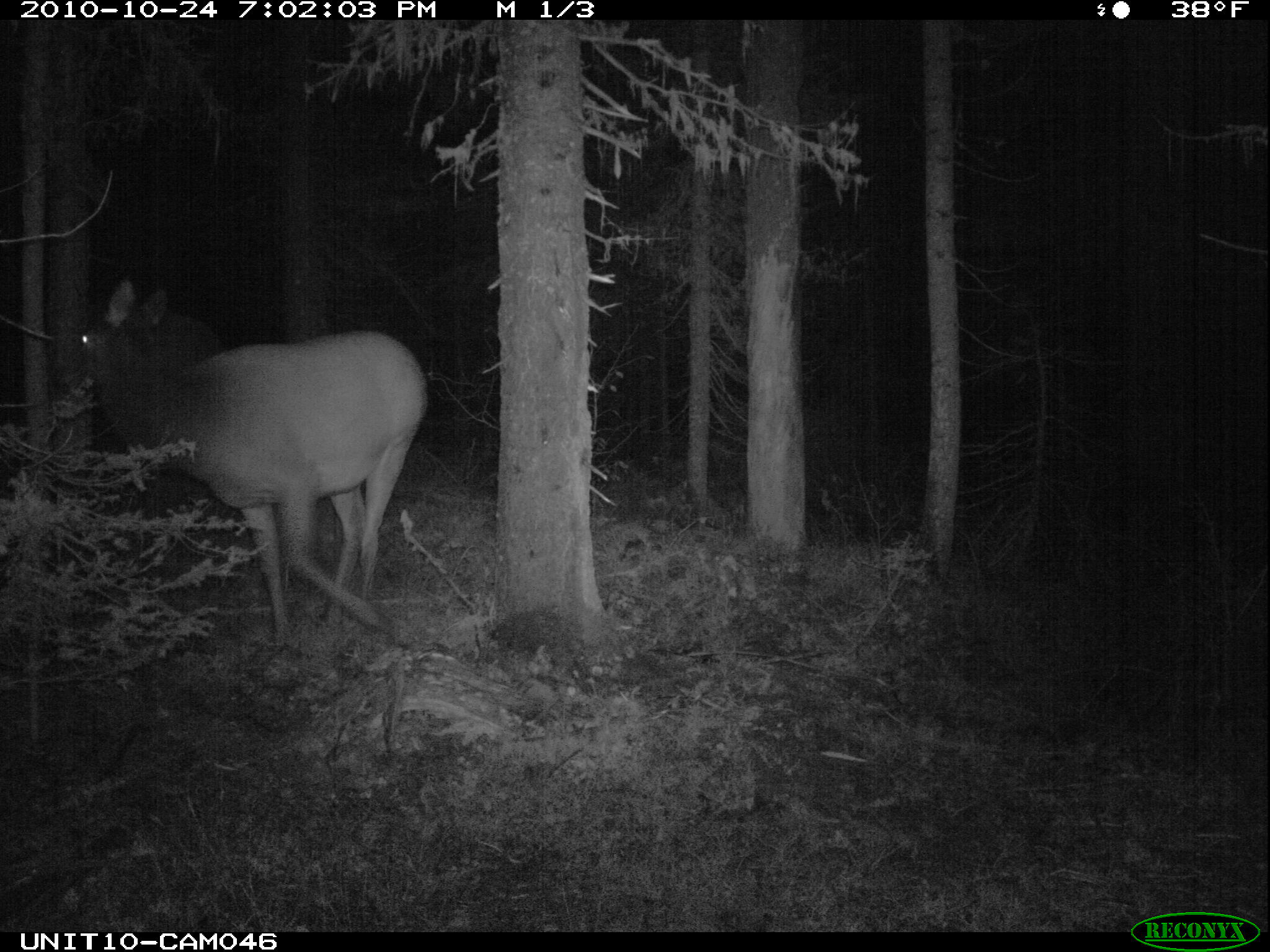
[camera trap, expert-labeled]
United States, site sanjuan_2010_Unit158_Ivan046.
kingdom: Animalia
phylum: Chordata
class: Mammalia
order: Artiodactyla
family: Cervidae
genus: Cervus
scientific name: Cervus elaphus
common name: red deer